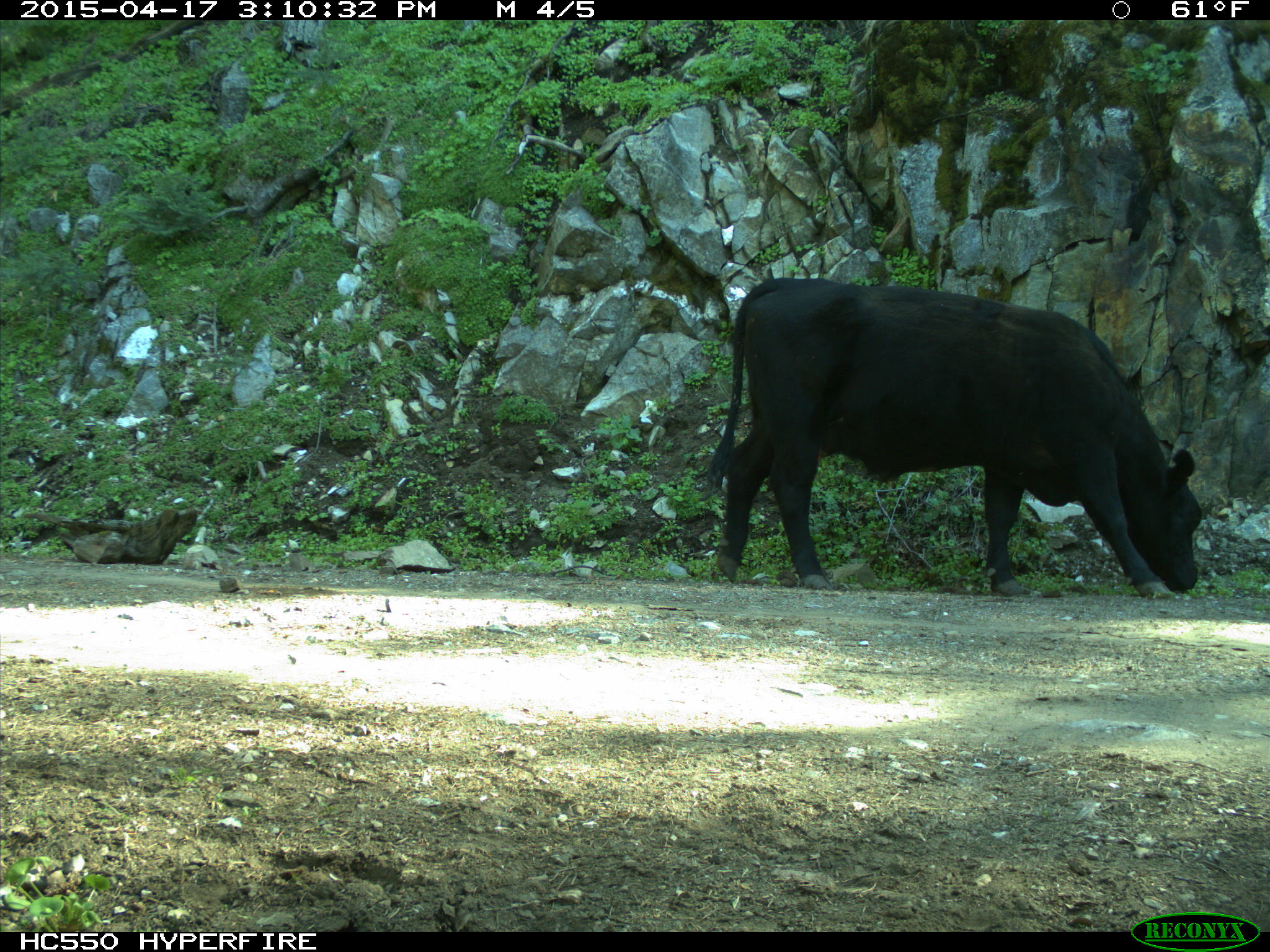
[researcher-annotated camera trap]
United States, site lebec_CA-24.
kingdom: Animalia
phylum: Chordata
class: Mammalia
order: Artiodactyla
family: Bovidae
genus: Bos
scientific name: Bos taurus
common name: domestic cow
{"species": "Bos taurus (domestic cow)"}